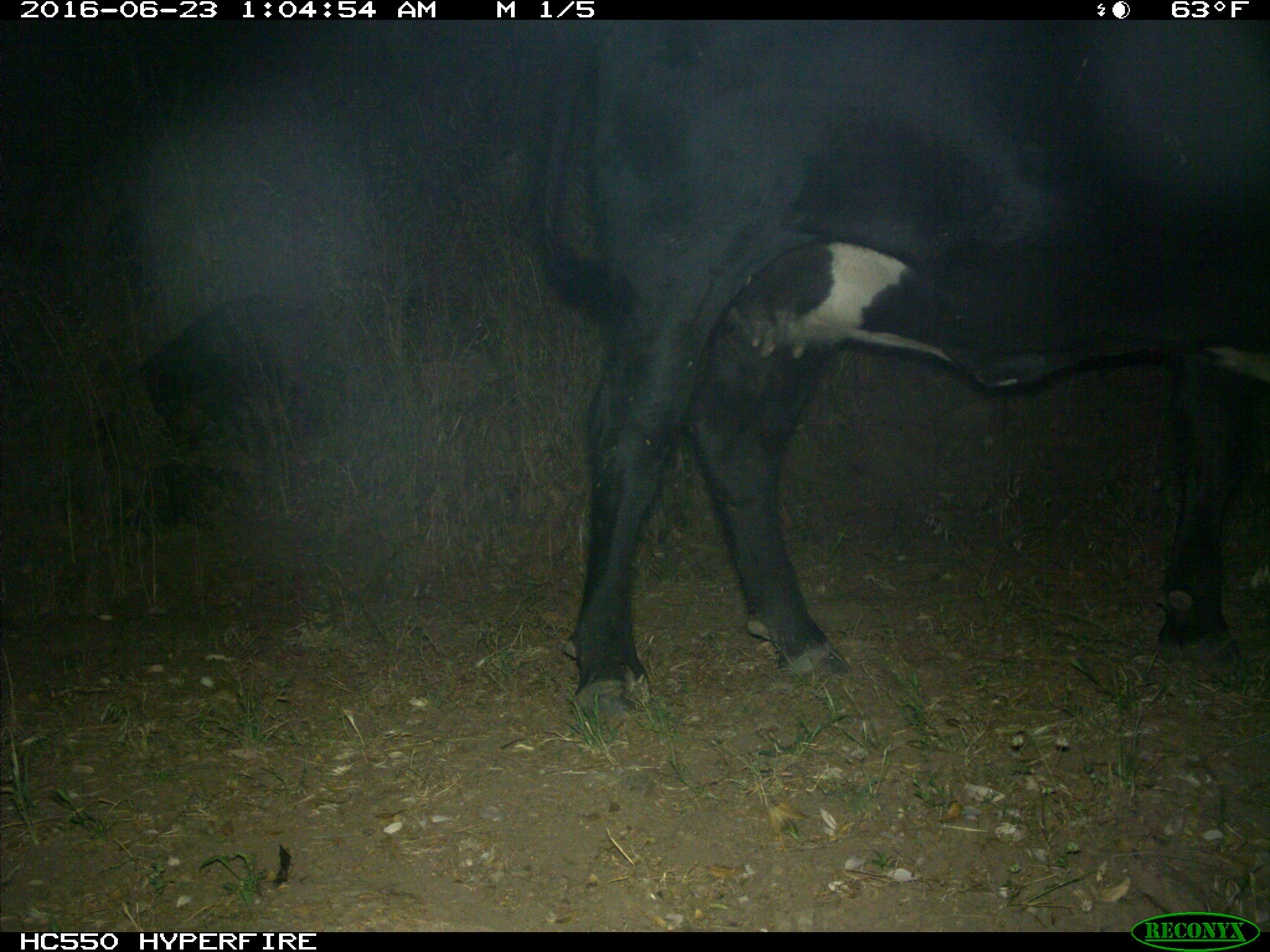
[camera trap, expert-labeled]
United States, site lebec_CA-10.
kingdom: Animalia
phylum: Chordata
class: Mammalia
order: Artiodactyla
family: Bovidae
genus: Bos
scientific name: Bos taurus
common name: domestic cow